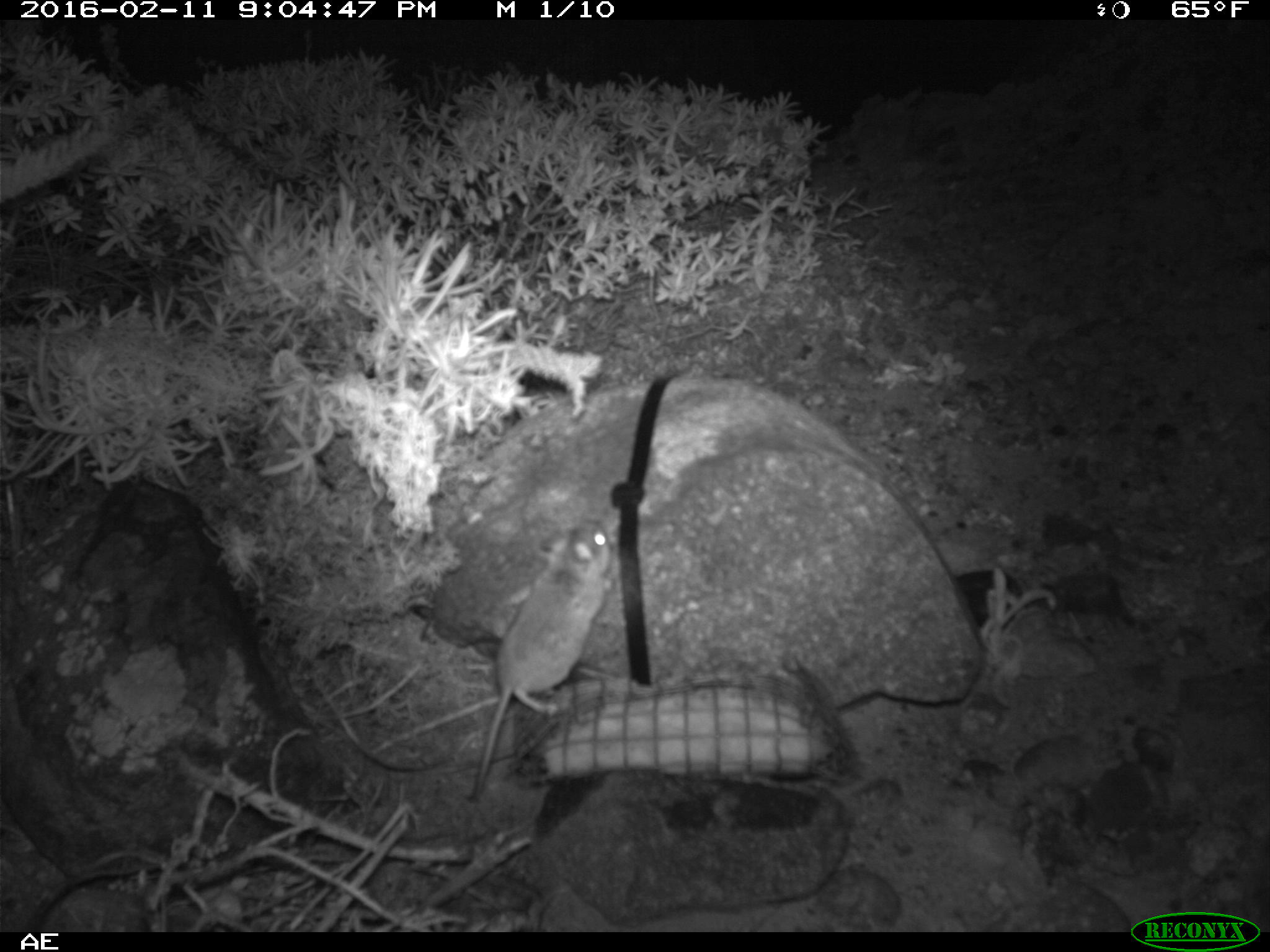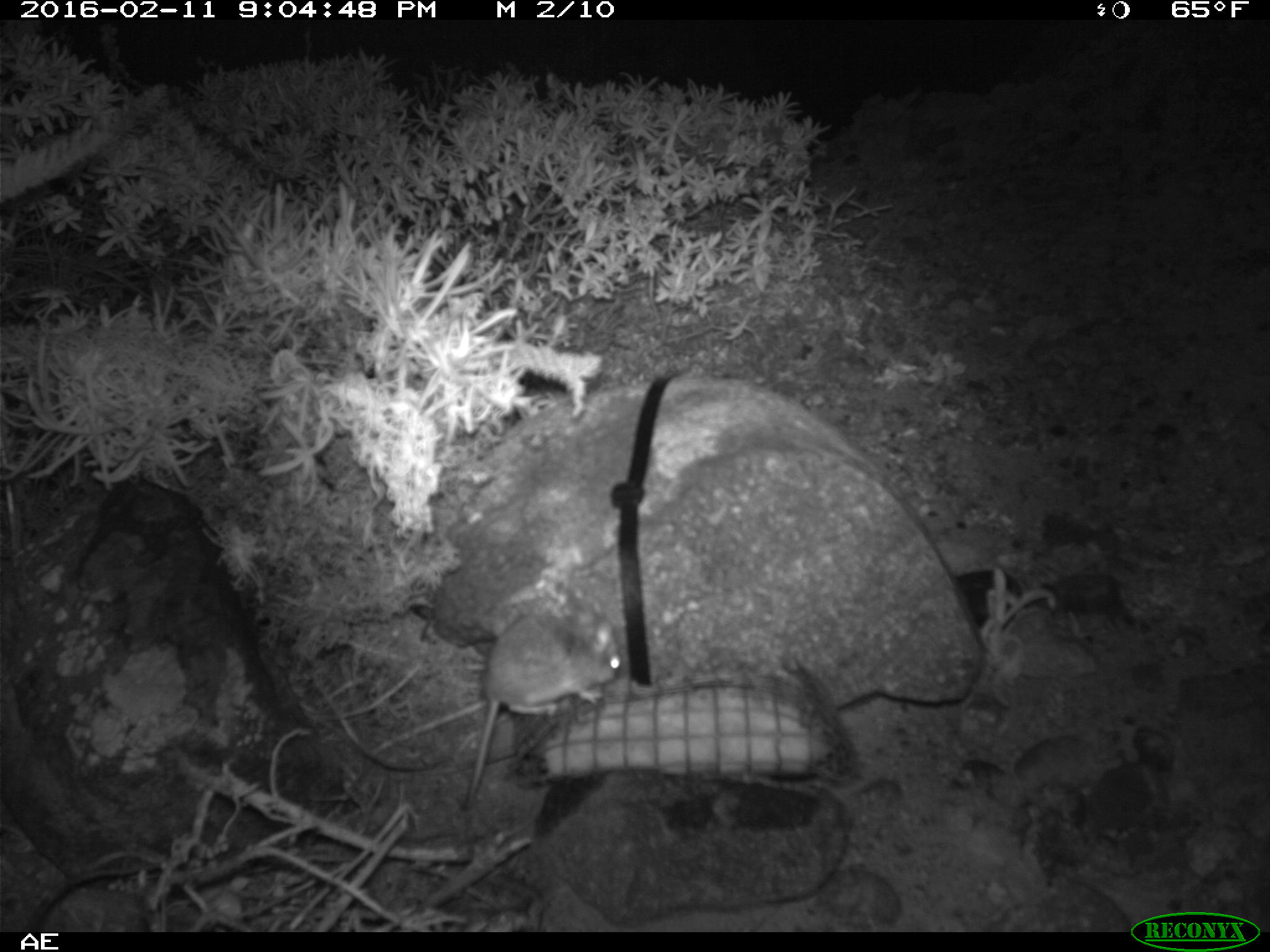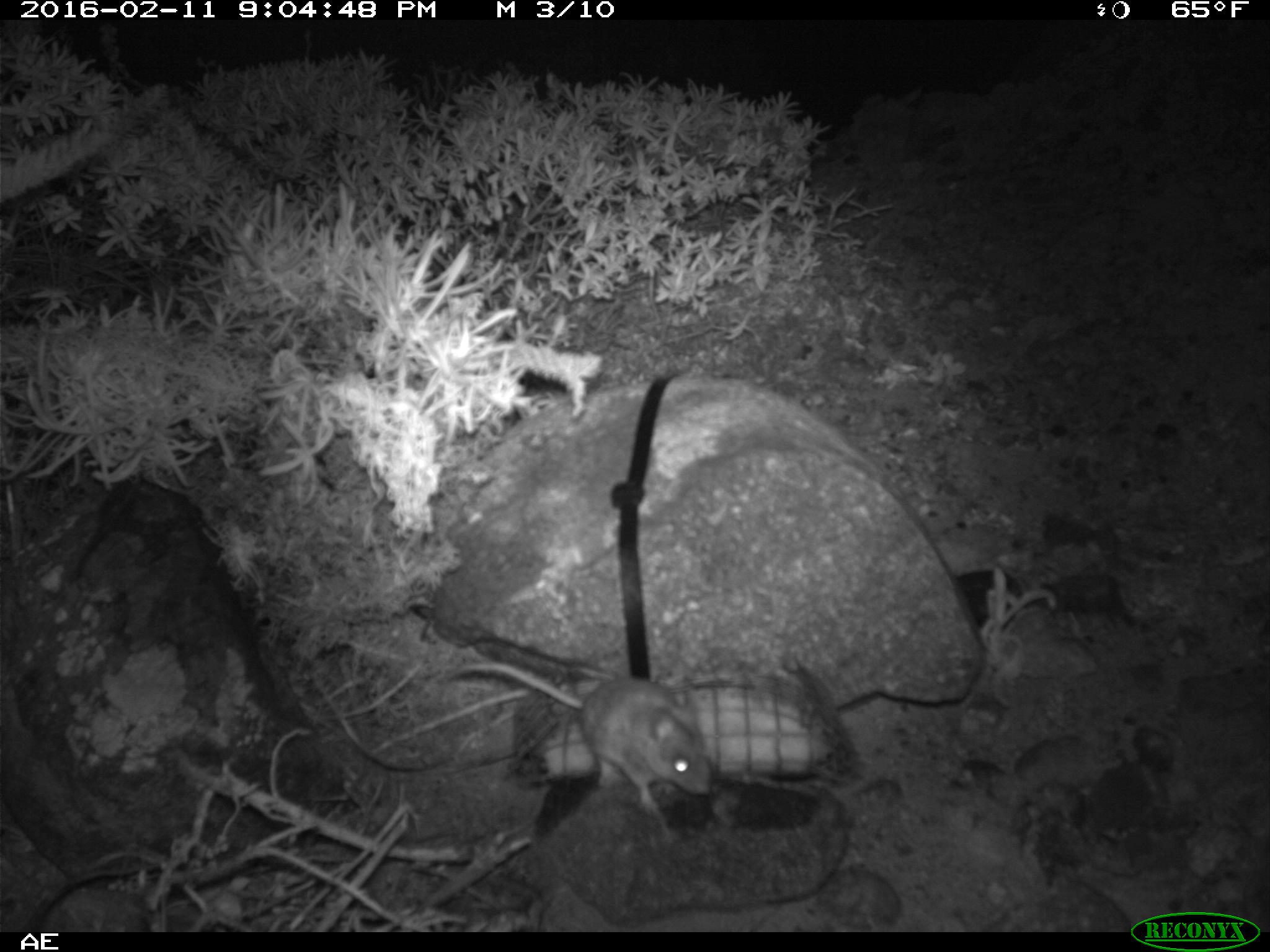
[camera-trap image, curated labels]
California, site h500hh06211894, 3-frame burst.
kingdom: Animalia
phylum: Chordata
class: Mammalia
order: Rodentia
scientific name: Rodentia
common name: rodent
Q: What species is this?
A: Rodent (Rodentia).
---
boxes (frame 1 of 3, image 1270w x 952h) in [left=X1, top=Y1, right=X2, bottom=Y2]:
rodent: [left=465, top=513, right=619, bottom=806]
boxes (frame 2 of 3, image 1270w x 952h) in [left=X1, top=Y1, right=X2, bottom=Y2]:
rodent: [left=461, top=606, right=619, bottom=809]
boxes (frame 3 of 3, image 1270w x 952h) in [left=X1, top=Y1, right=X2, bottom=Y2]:
rodent: [left=449, top=661, right=711, bottom=814]